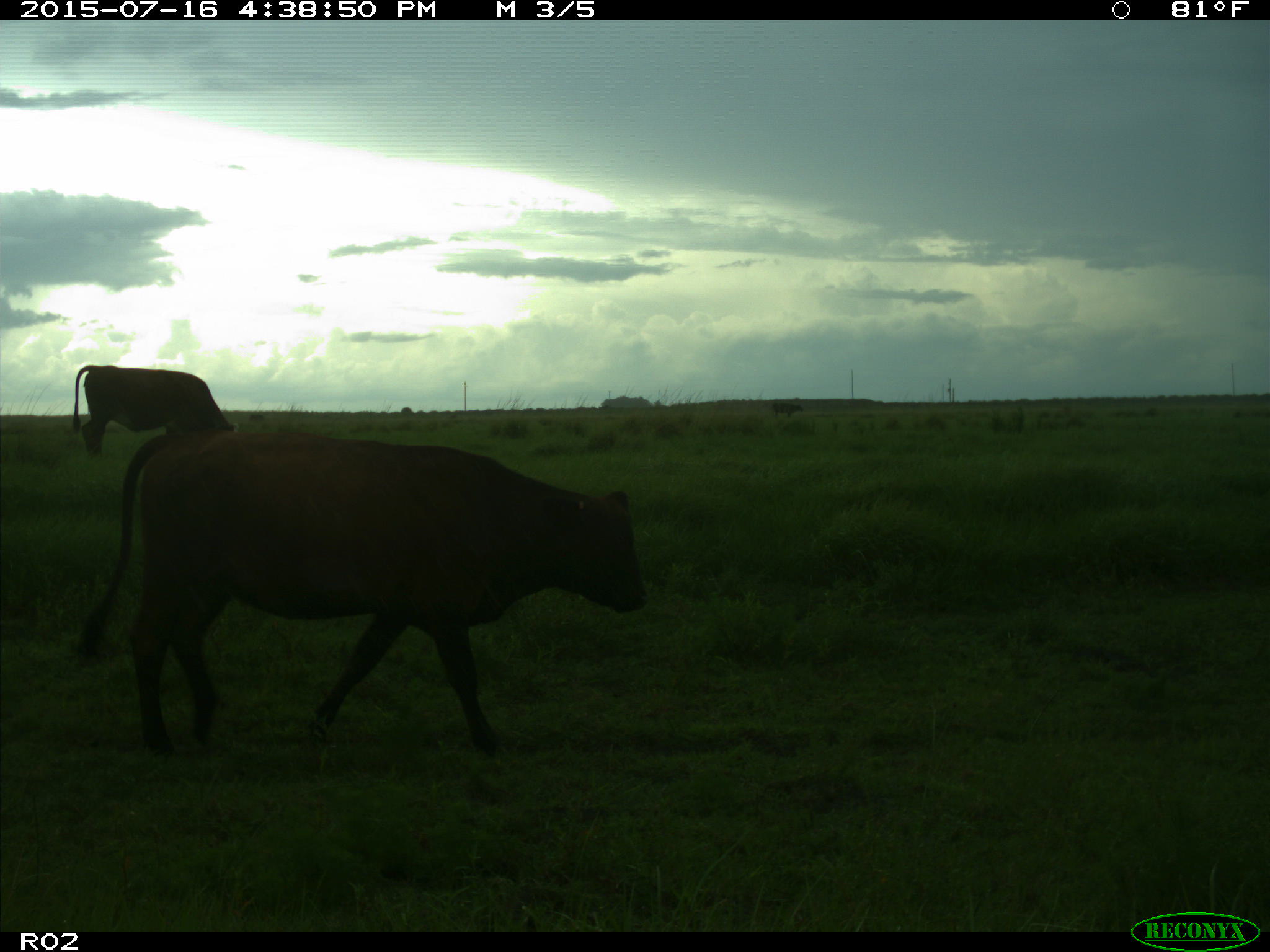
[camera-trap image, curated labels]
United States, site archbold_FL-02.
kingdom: Animalia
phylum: Chordata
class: Mammalia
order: Artiodactyla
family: Bovidae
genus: Bos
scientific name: Bos taurus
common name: domestic cow